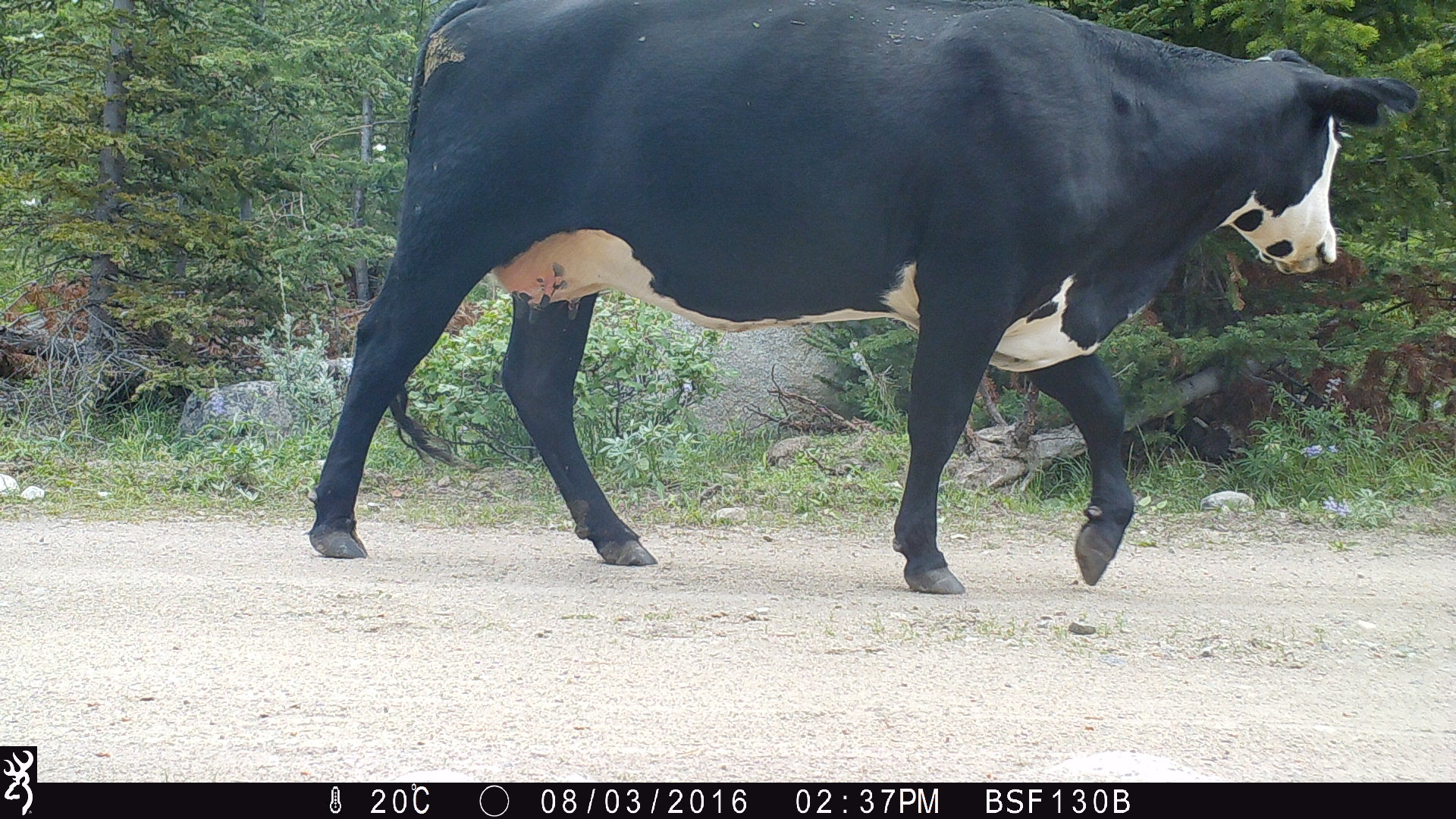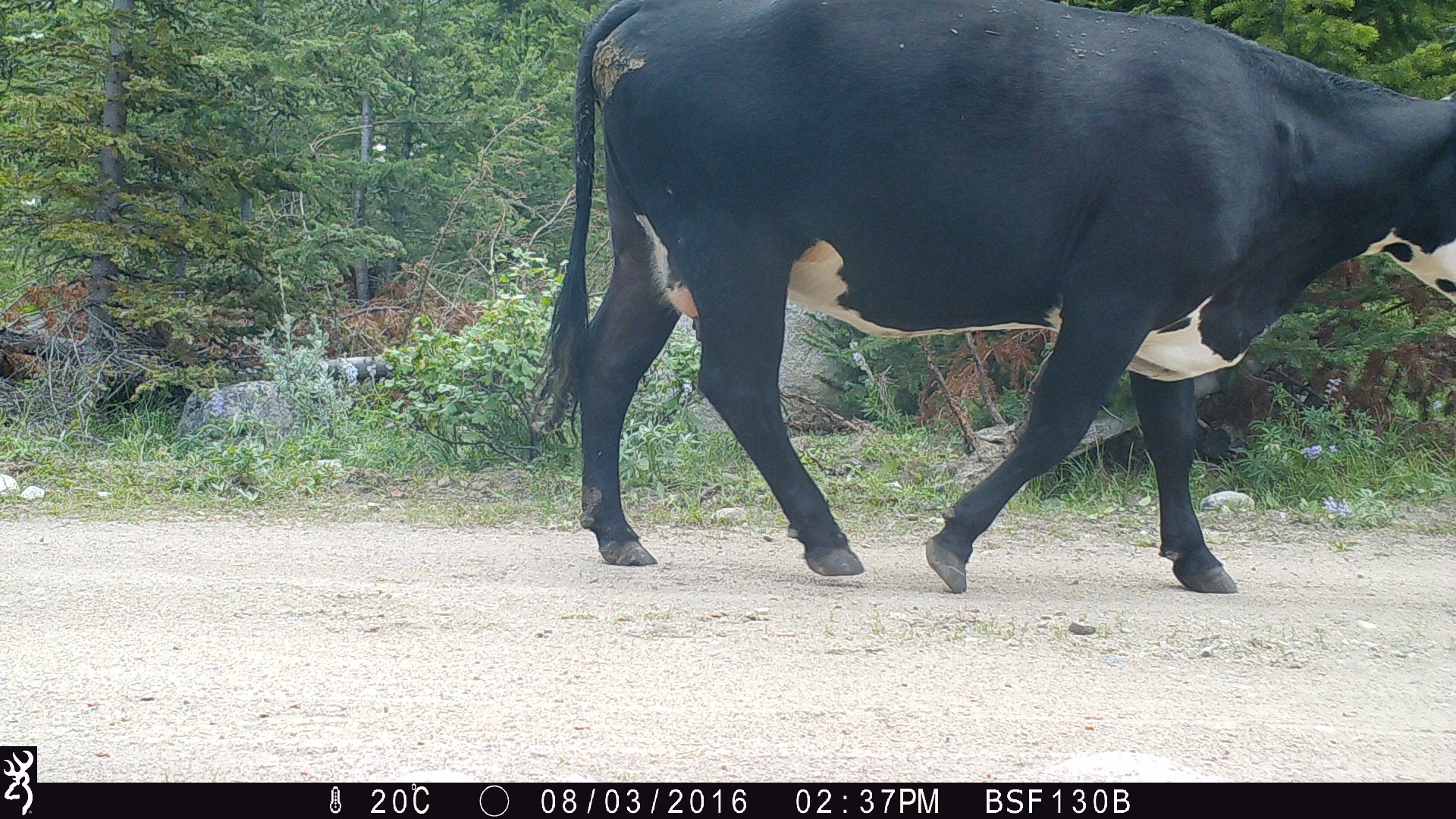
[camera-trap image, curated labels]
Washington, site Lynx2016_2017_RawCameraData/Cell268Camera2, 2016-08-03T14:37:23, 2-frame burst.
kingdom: Animalia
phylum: Chordata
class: Mammalia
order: Artiodactyla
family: Bovidae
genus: Bos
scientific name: Bos taurus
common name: domestic cattle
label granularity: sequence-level